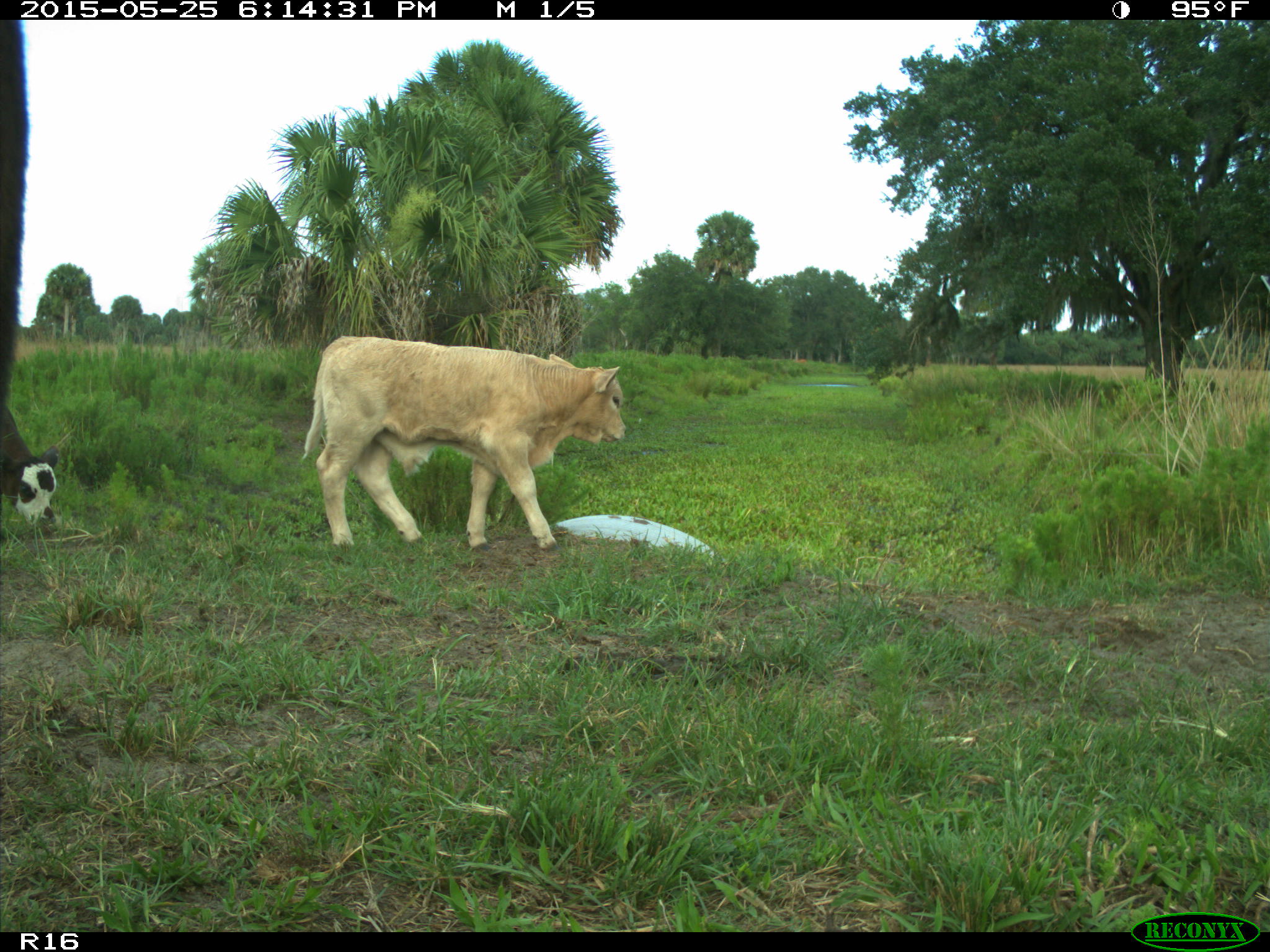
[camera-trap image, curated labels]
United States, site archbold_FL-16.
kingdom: Animalia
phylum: Chordata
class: Mammalia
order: Artiodactyla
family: Bovidae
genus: Bos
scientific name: Bos taurus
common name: domestic cow